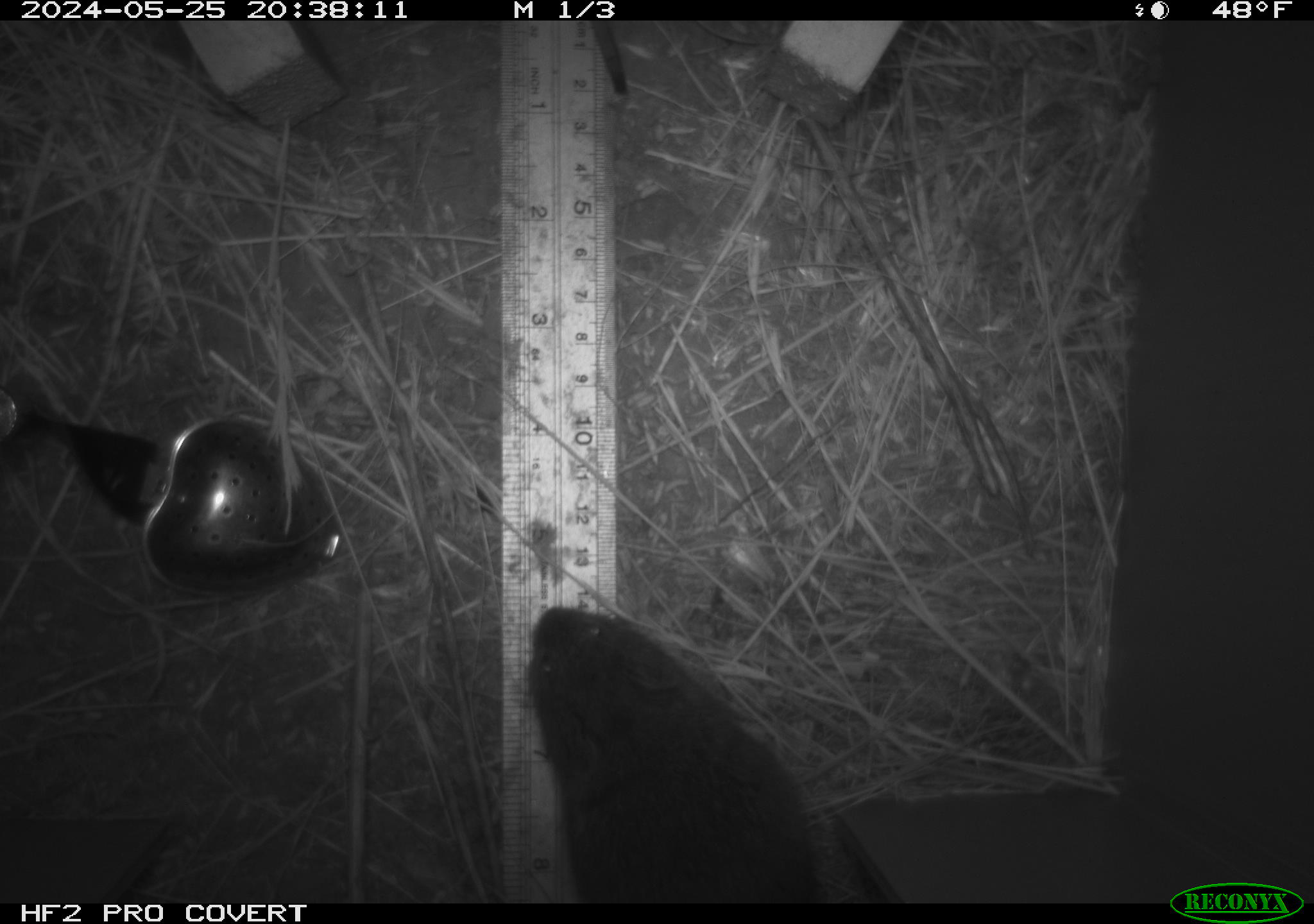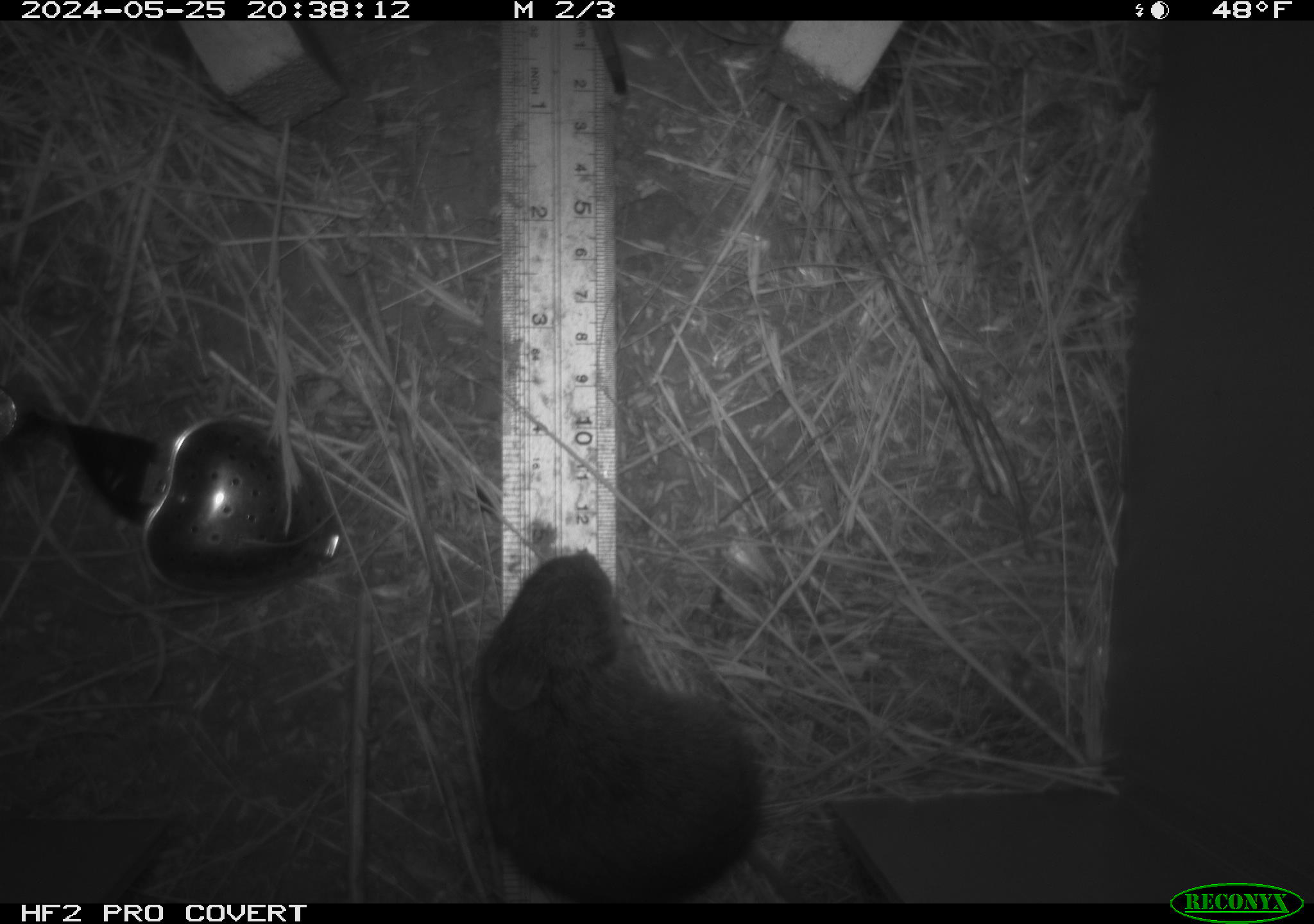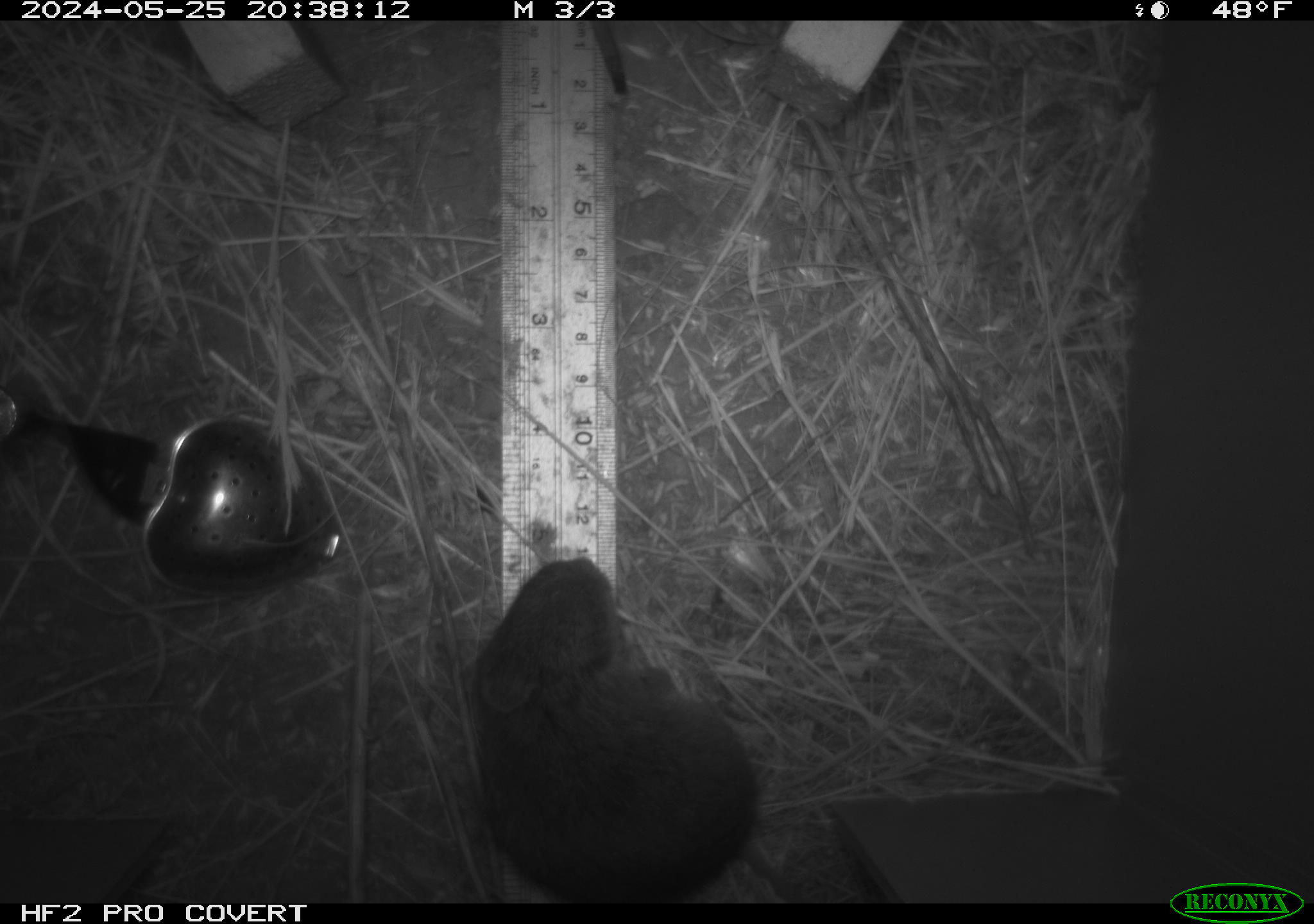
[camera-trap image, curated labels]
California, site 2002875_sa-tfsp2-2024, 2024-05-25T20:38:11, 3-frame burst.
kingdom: Animalia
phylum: Chordata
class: Mammalia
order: Rodentia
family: Cricetidae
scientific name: Arvicolinae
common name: voles, lemmings, and muskrats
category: arvicolinae subfamily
Arvicolinae subfamily (voles, lemmings, and muskrats) (Arvicolinae).